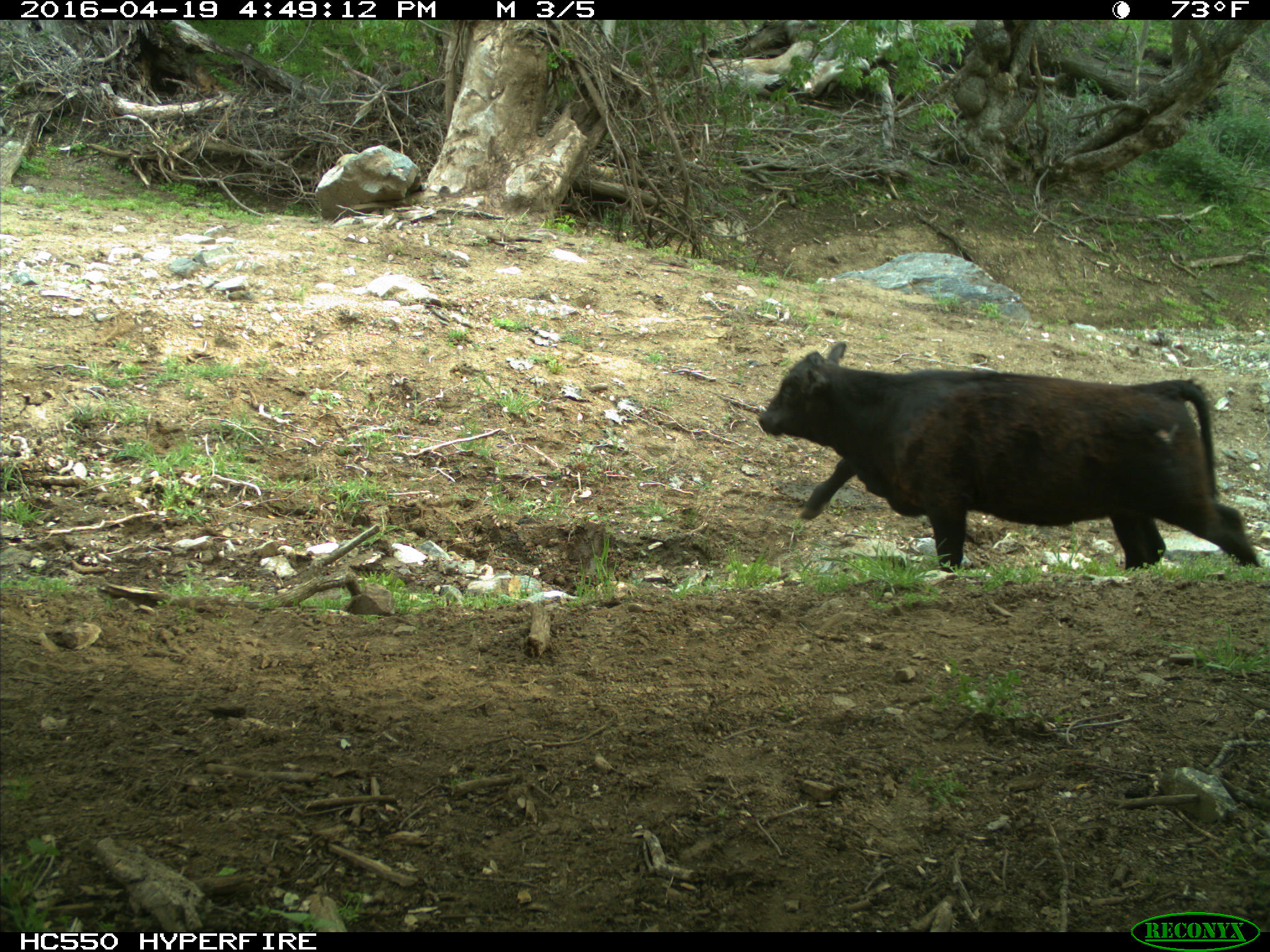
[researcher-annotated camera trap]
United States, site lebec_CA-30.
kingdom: Animalia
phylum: Chordata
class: Mammalia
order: Artiodactyla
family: Bovidae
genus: Bos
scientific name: Bos taurus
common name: domestic cow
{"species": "Bos taurus (domestic cow)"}